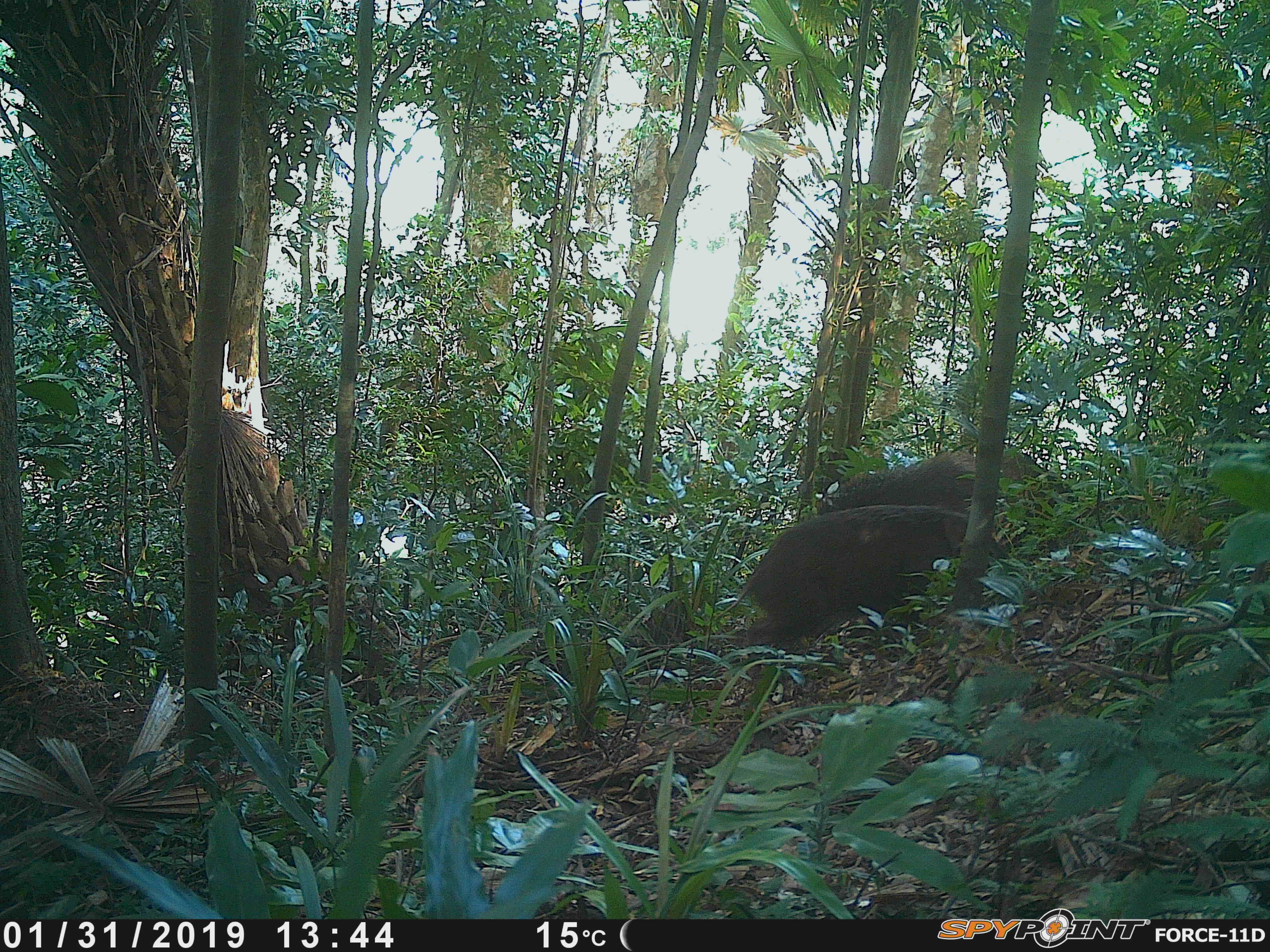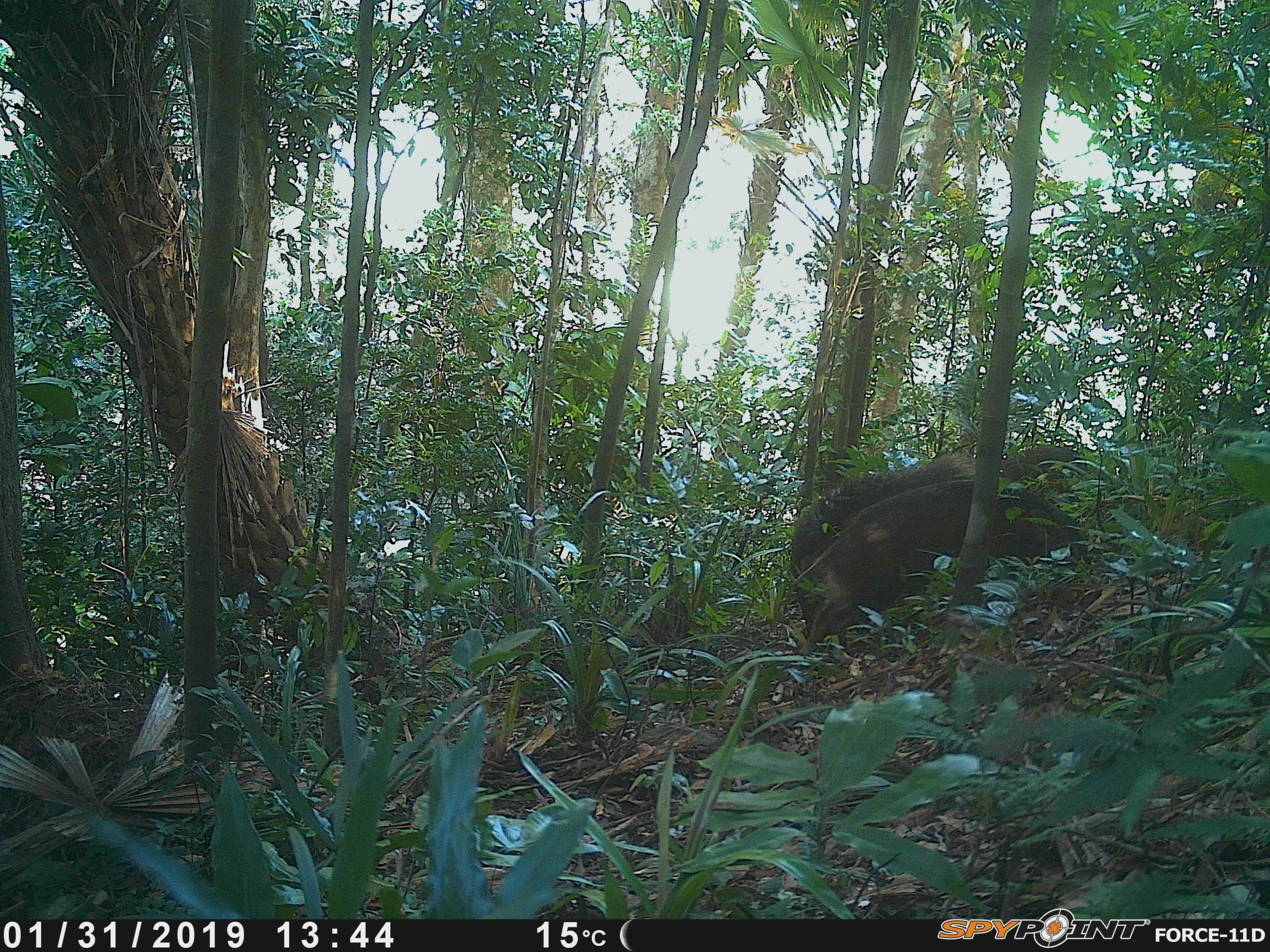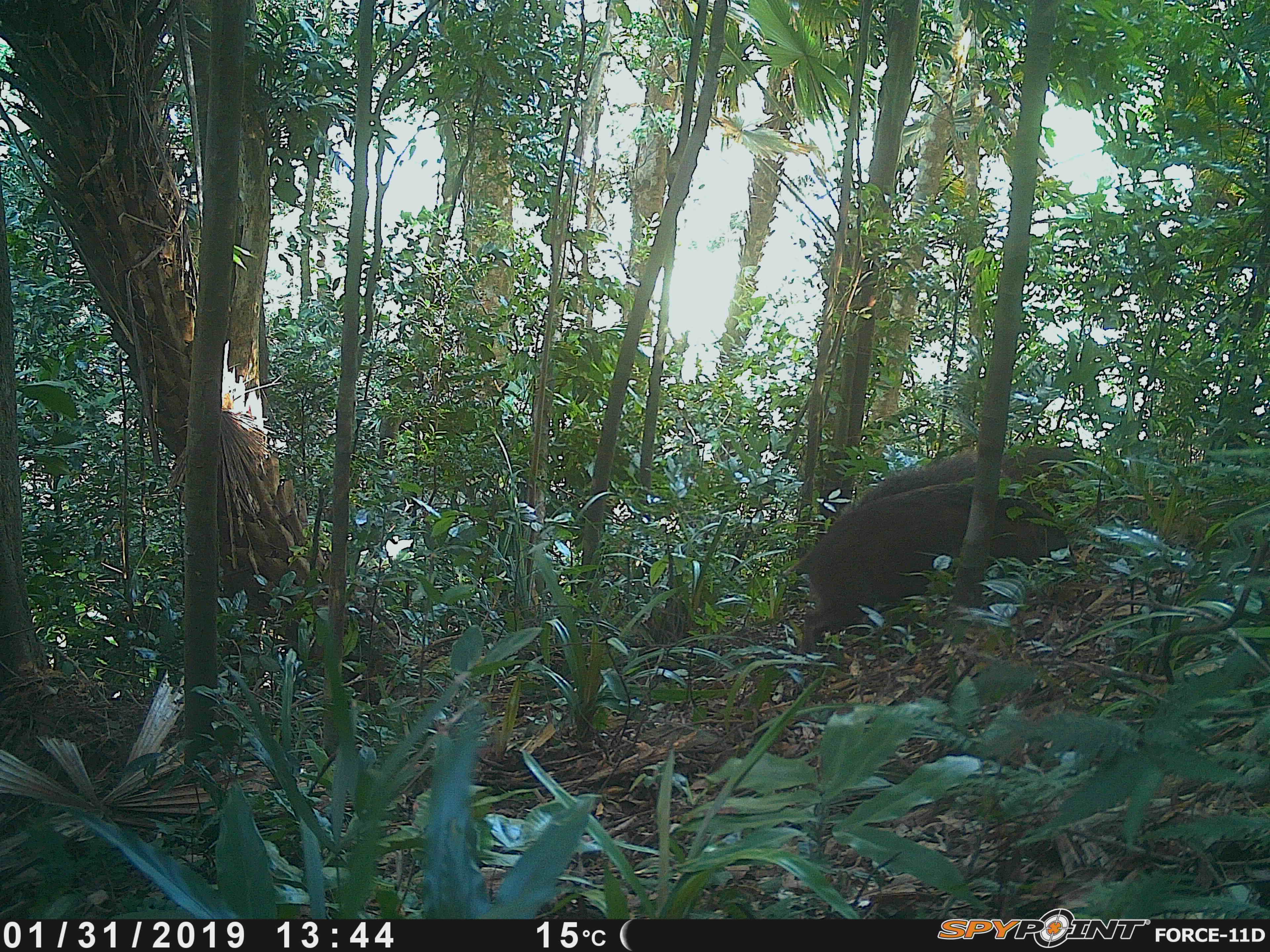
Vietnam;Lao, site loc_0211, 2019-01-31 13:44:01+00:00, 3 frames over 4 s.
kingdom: Animalia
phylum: Chordata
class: Mammalia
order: Artiodactyla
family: Suidae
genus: Sus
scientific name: Sus scrofa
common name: eurasian wild pig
Eurasian wild pig (Sus scrofa). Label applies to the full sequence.